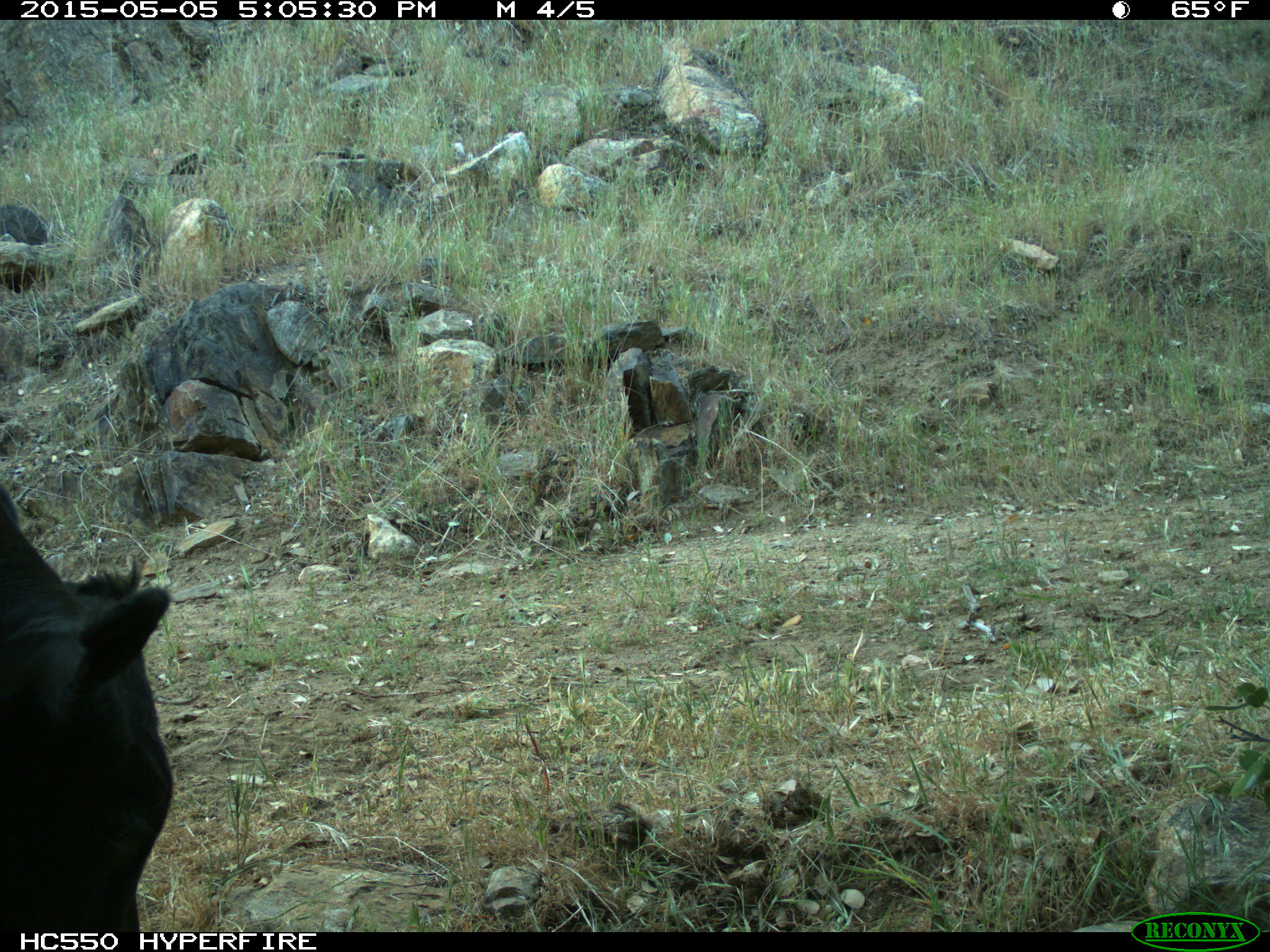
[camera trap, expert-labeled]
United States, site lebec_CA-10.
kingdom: Animalia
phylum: Chordata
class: Mammalia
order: Artiodactyla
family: Bovidae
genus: Bos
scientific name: Bos taurus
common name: domestic cow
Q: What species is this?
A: Bos taurus (domestic cow).